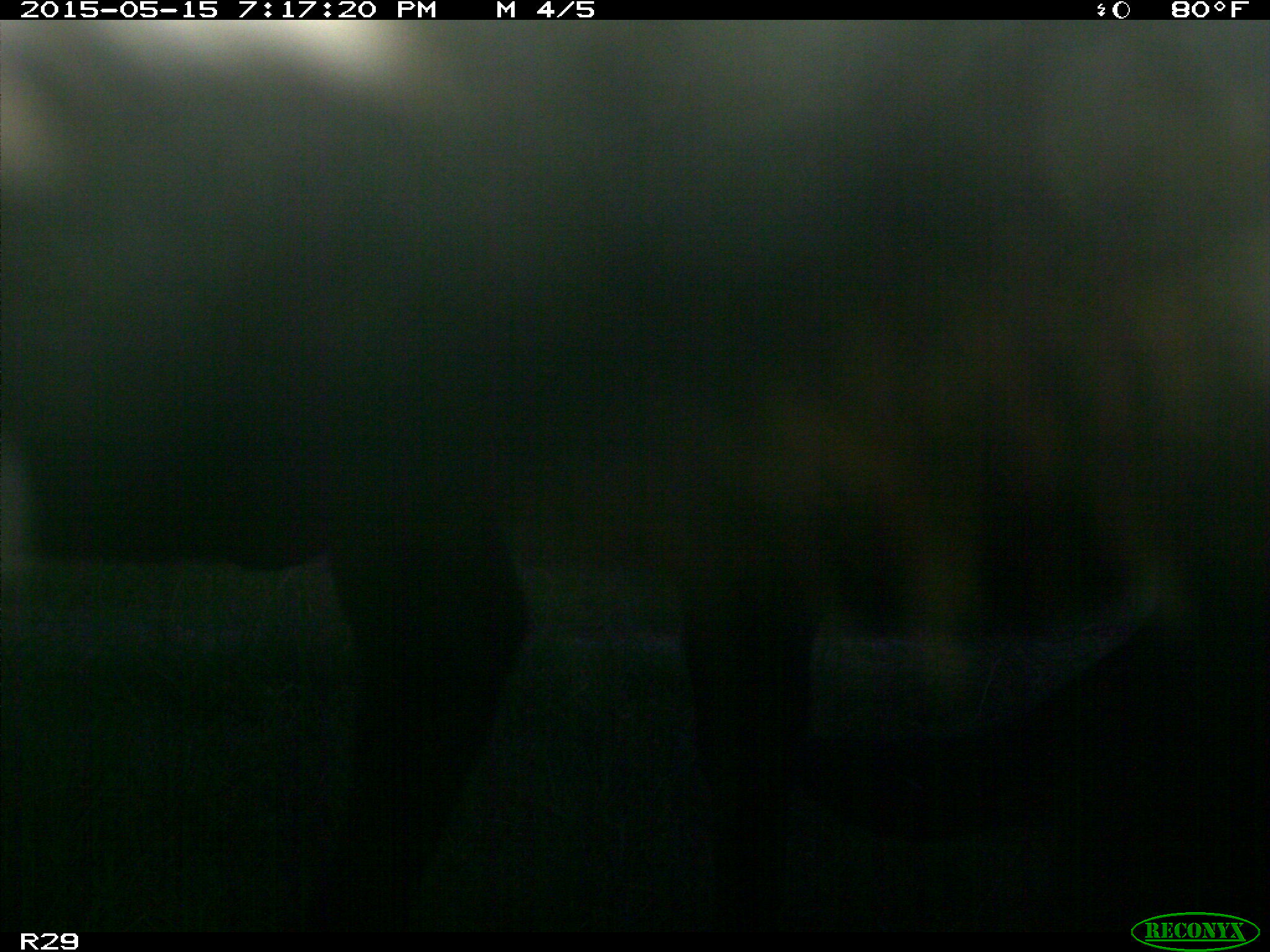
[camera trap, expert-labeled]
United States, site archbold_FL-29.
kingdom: Animalia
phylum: Chordata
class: Mammalia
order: Artiodactyla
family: Bovidae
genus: Bos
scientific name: Bos taurus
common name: domestic cow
Bos taurus (domestic cow).